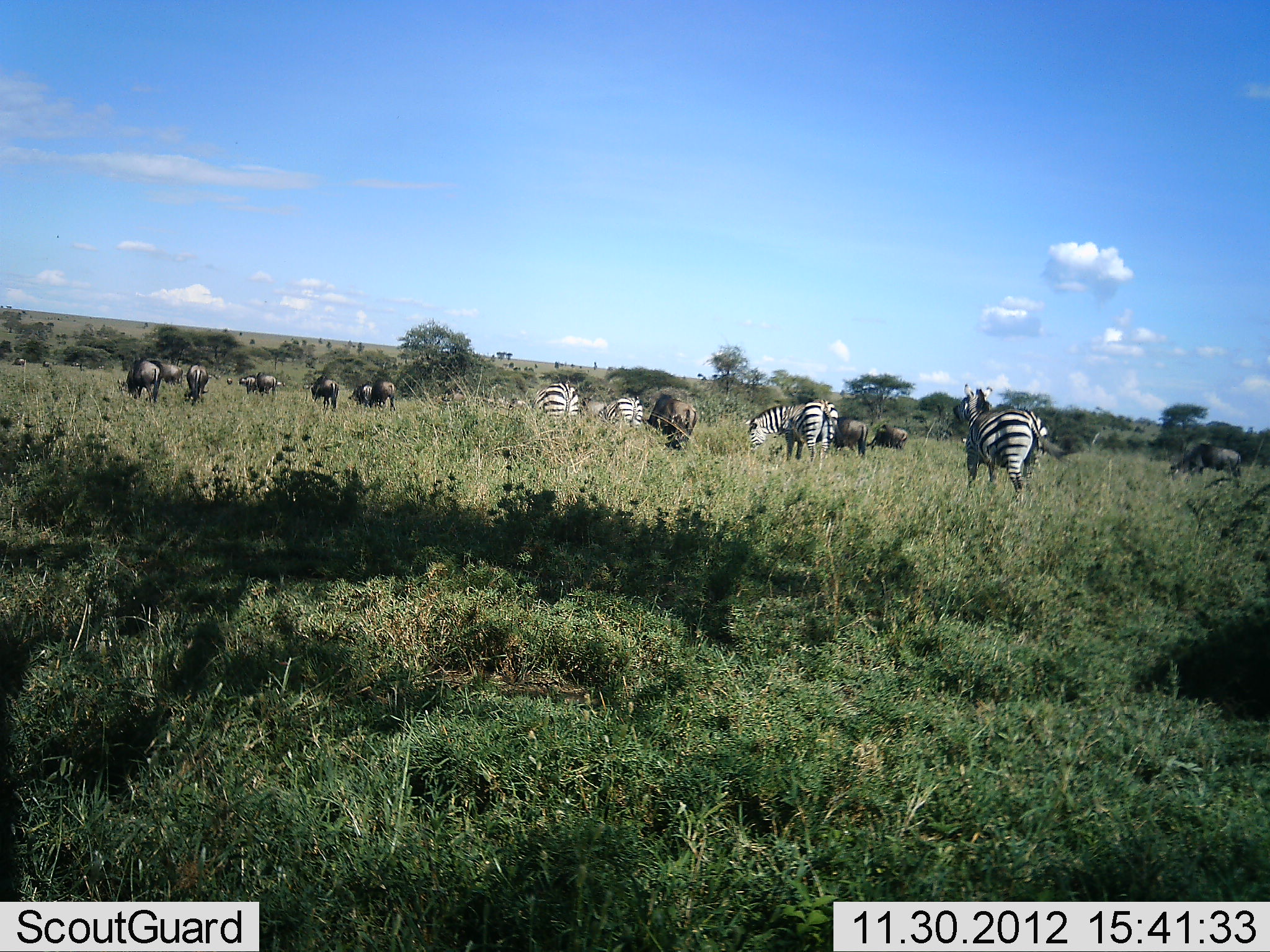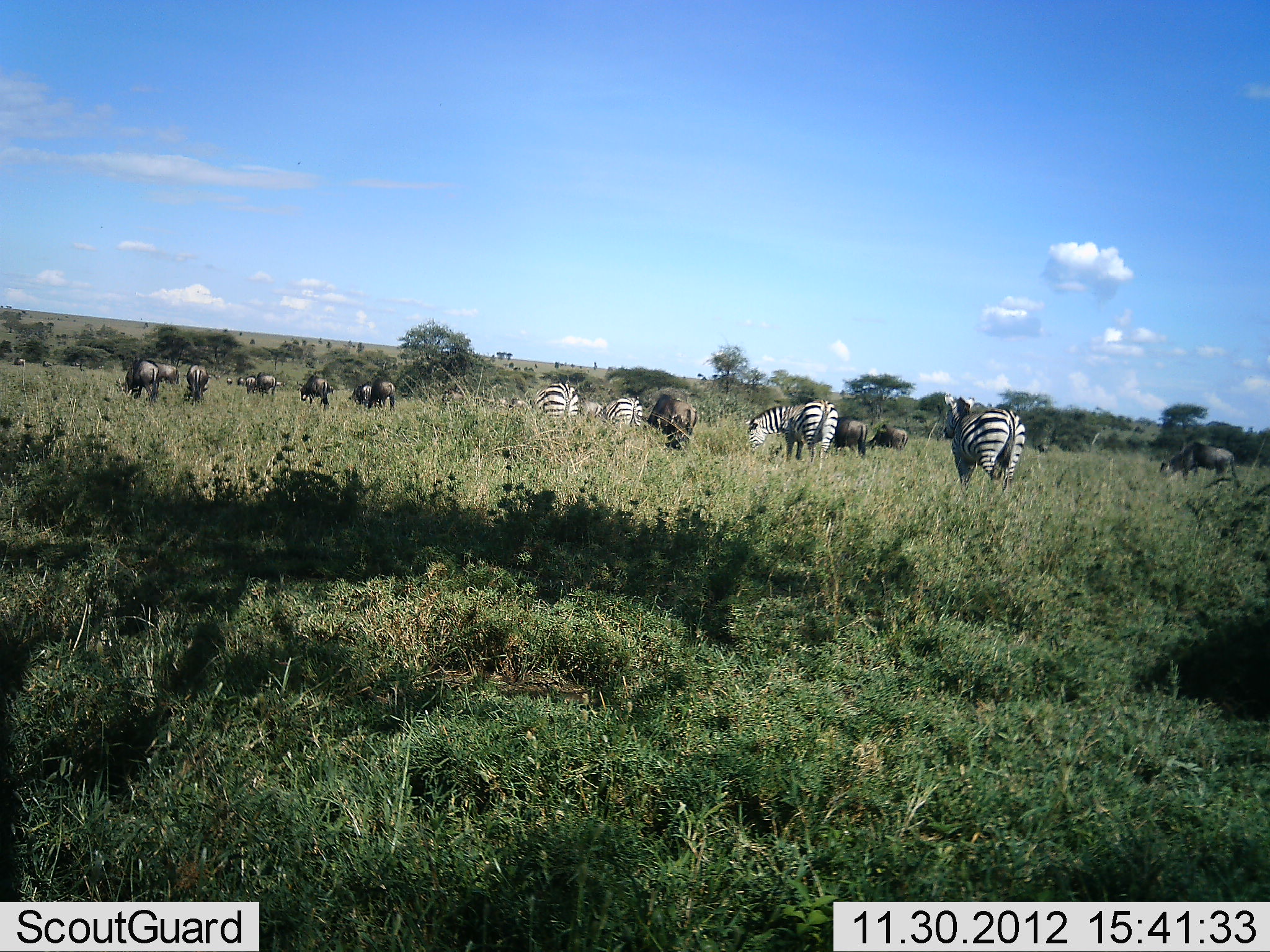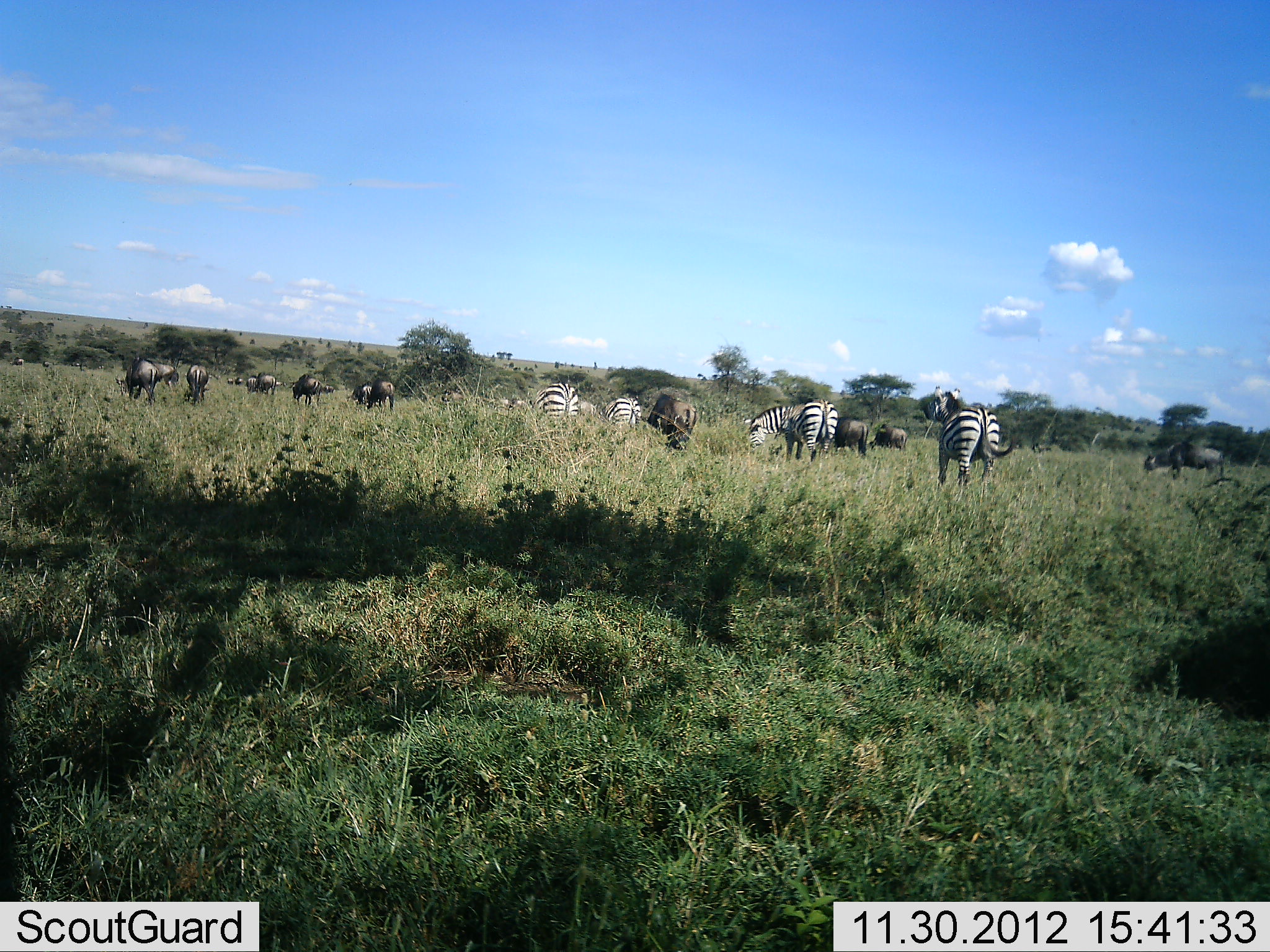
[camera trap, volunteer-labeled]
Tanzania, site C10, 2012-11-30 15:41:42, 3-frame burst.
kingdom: Animalia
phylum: Chordata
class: Mammalia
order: Artiodactyla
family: Bovidae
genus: Connochaetes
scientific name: Connochaetes taurinus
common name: blue wildebeest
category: wildebeest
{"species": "wildebeest (blue wildebeest) (Connochaetes taurinus)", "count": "11-50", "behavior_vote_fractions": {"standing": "60%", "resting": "0%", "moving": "20%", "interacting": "0%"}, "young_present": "0%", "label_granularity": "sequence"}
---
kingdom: Animalia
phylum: Chordata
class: Mammalia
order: Perissodactyla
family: Equidae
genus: Equus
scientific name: Equus quagga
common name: plains zebra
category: zebra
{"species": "zebra (plains zebra) (Equus quagga)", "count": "4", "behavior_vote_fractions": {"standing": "58%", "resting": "0%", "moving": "33%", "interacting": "0%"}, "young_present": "0%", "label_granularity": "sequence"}